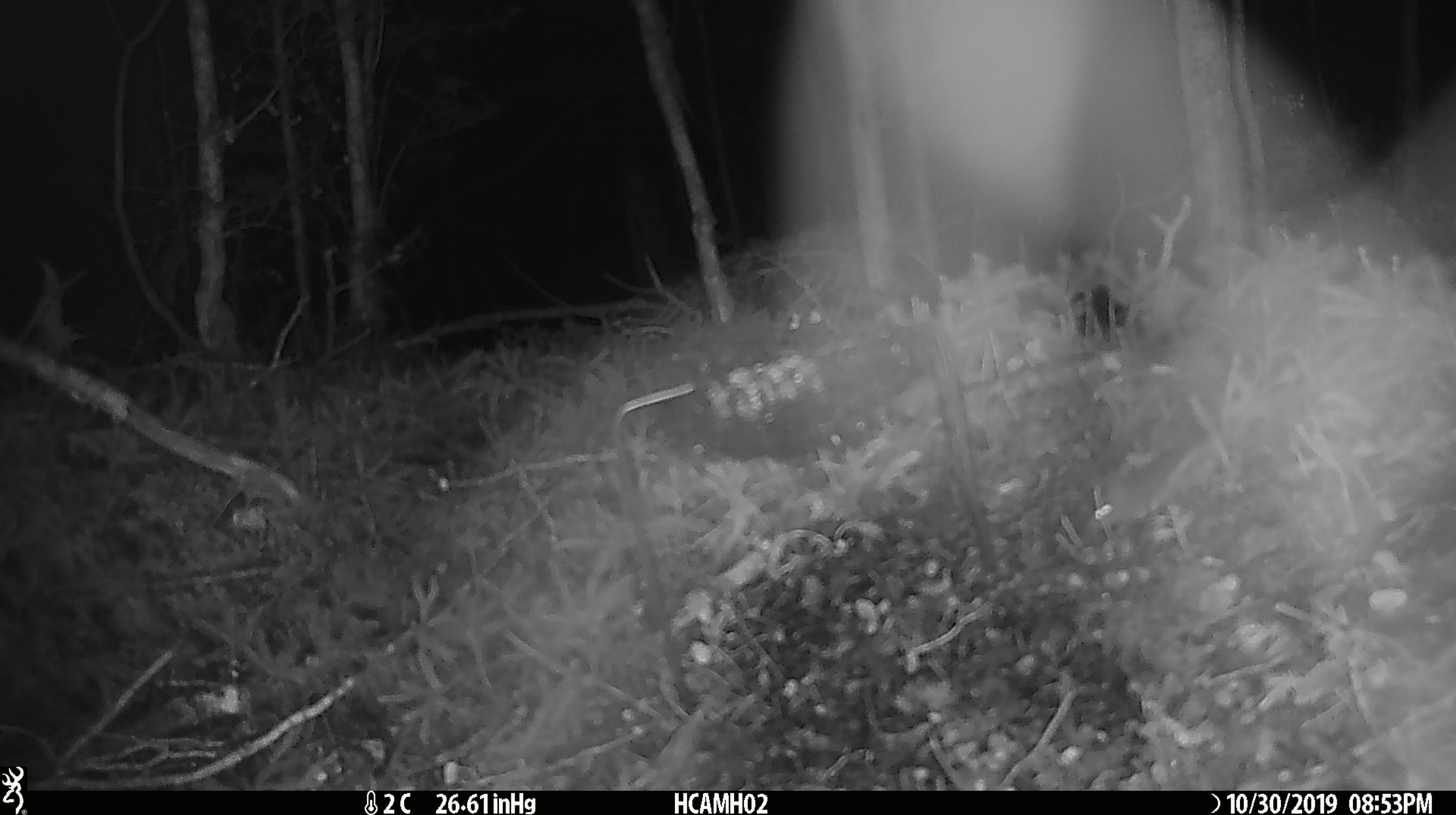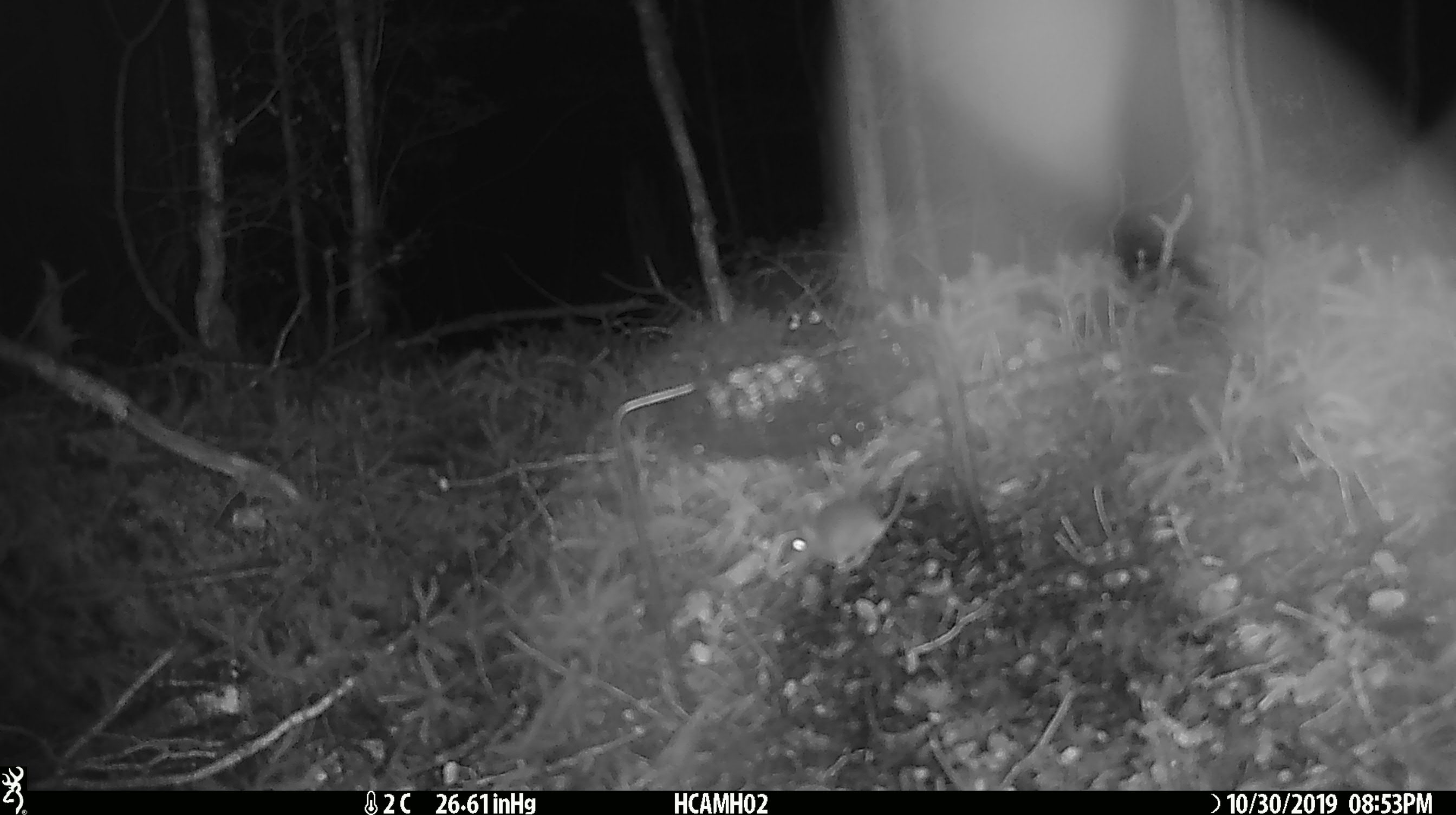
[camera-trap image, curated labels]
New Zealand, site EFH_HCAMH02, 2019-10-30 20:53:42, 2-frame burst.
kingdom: Animalia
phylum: Chordata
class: Mammalia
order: Rodentia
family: Muridae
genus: Mus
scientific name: Mus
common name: mouse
Mouse (Mus).